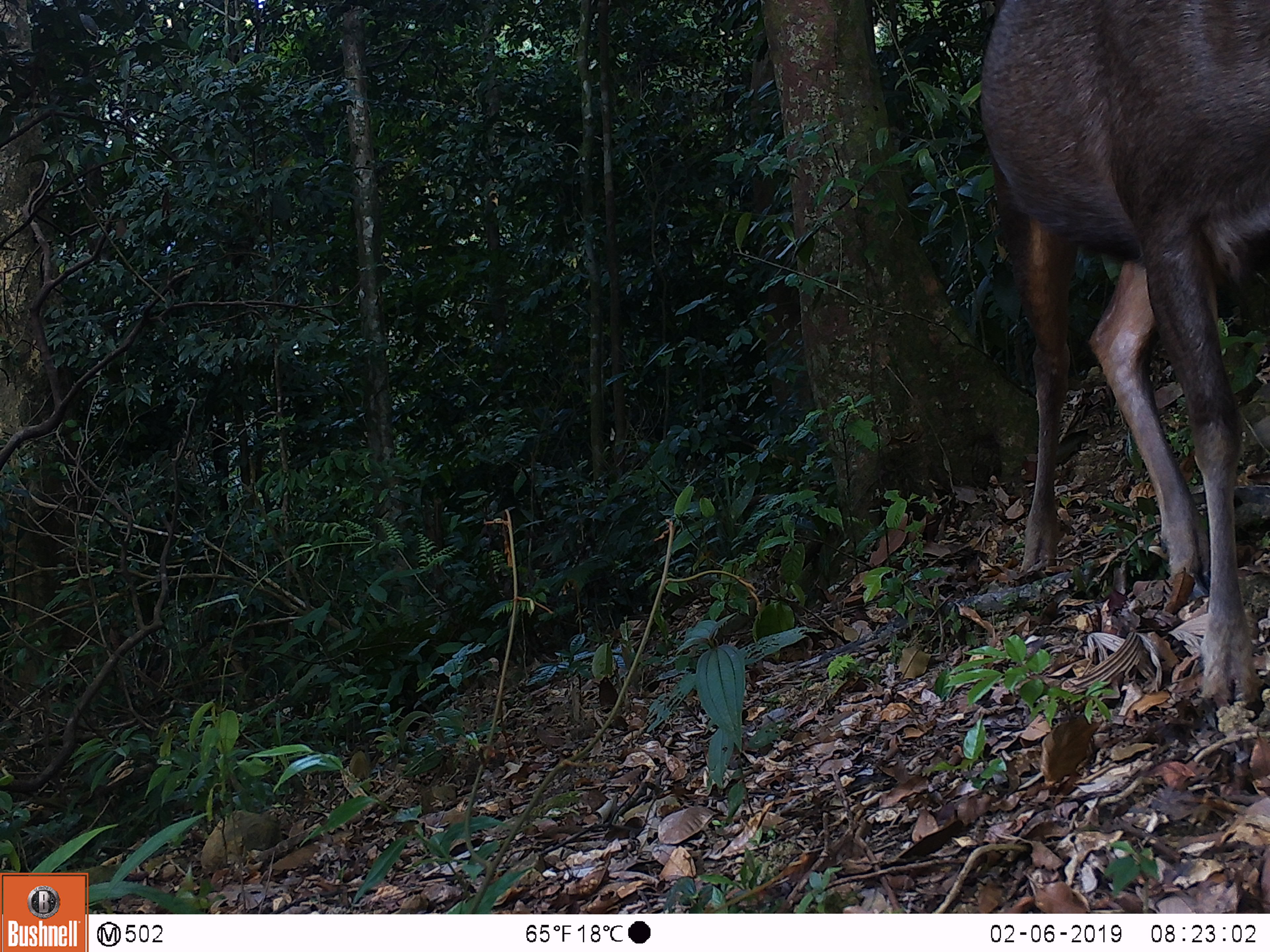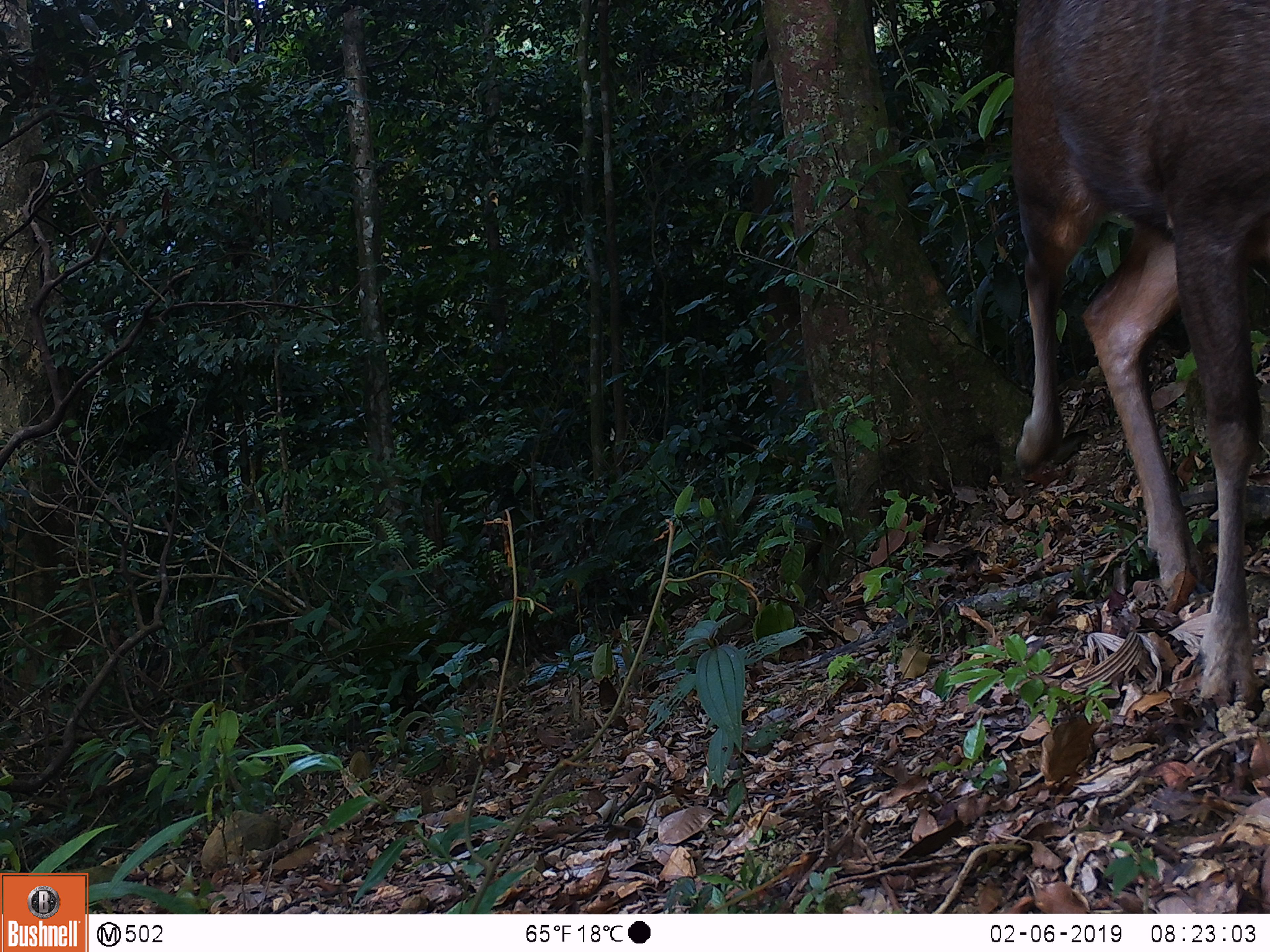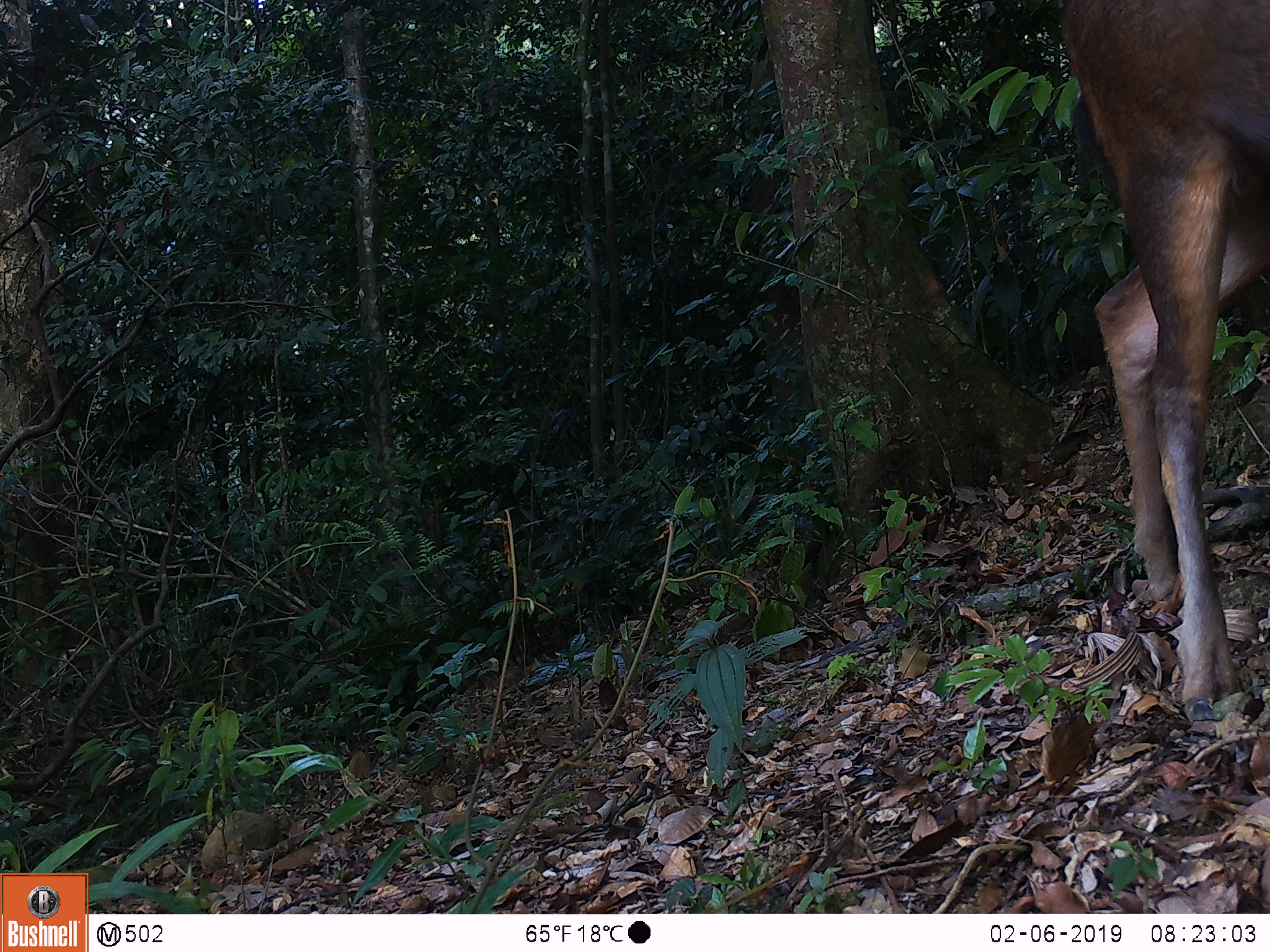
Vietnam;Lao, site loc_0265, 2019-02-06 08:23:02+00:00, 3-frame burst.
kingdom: Animalia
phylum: Chordata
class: Mammalia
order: Artiodactyla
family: Cervidae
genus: Rusa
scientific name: Rusa unicolor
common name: sambar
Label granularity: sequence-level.